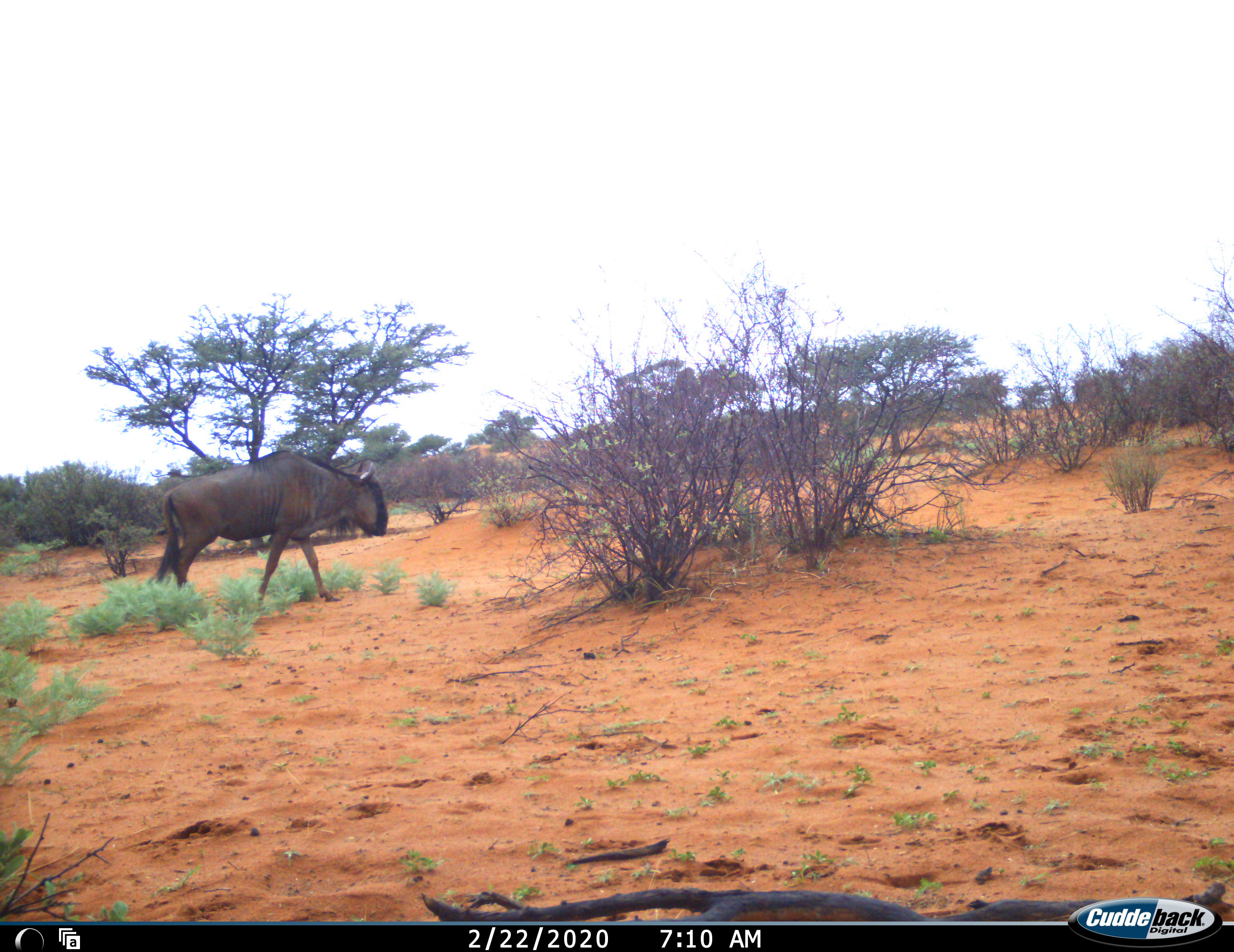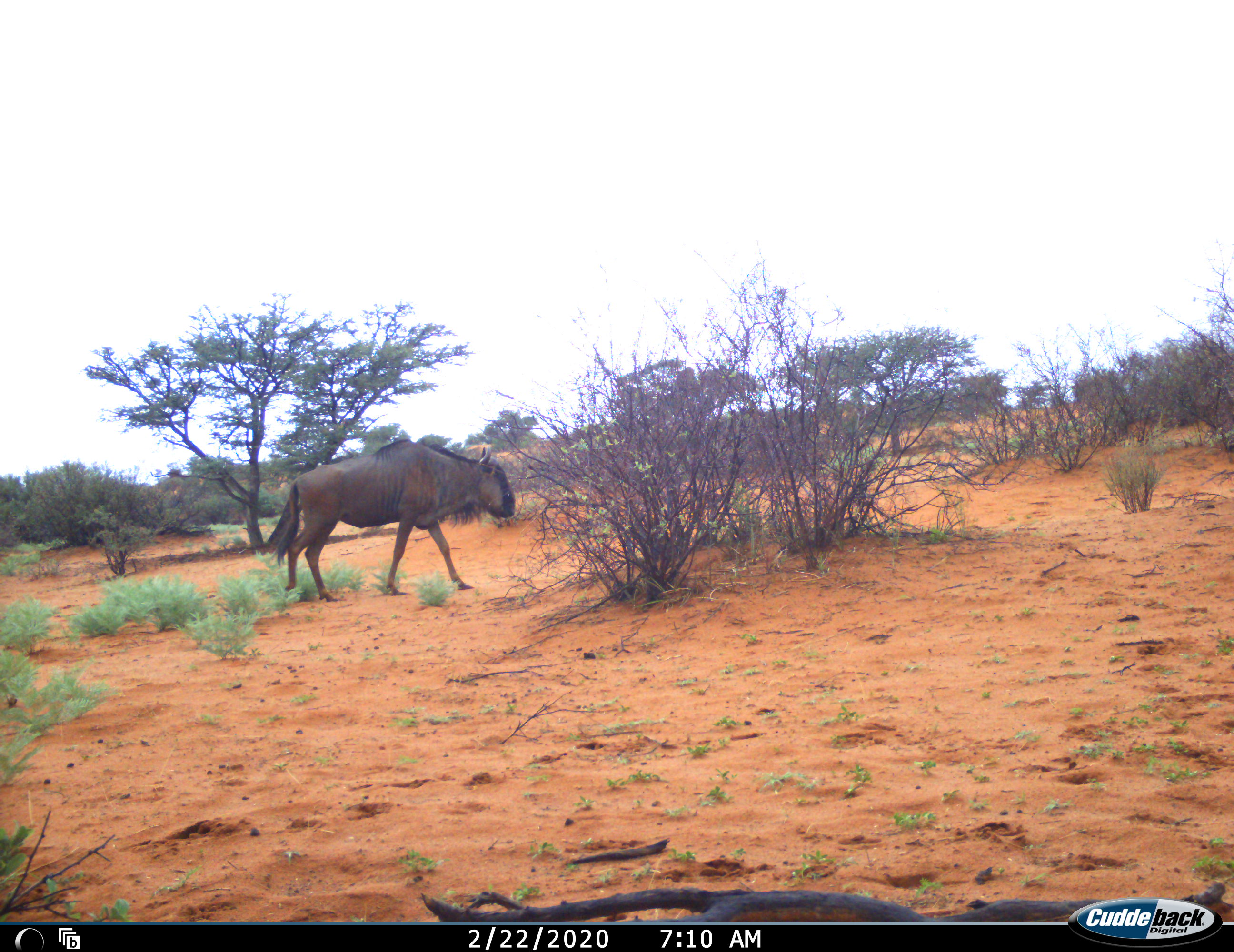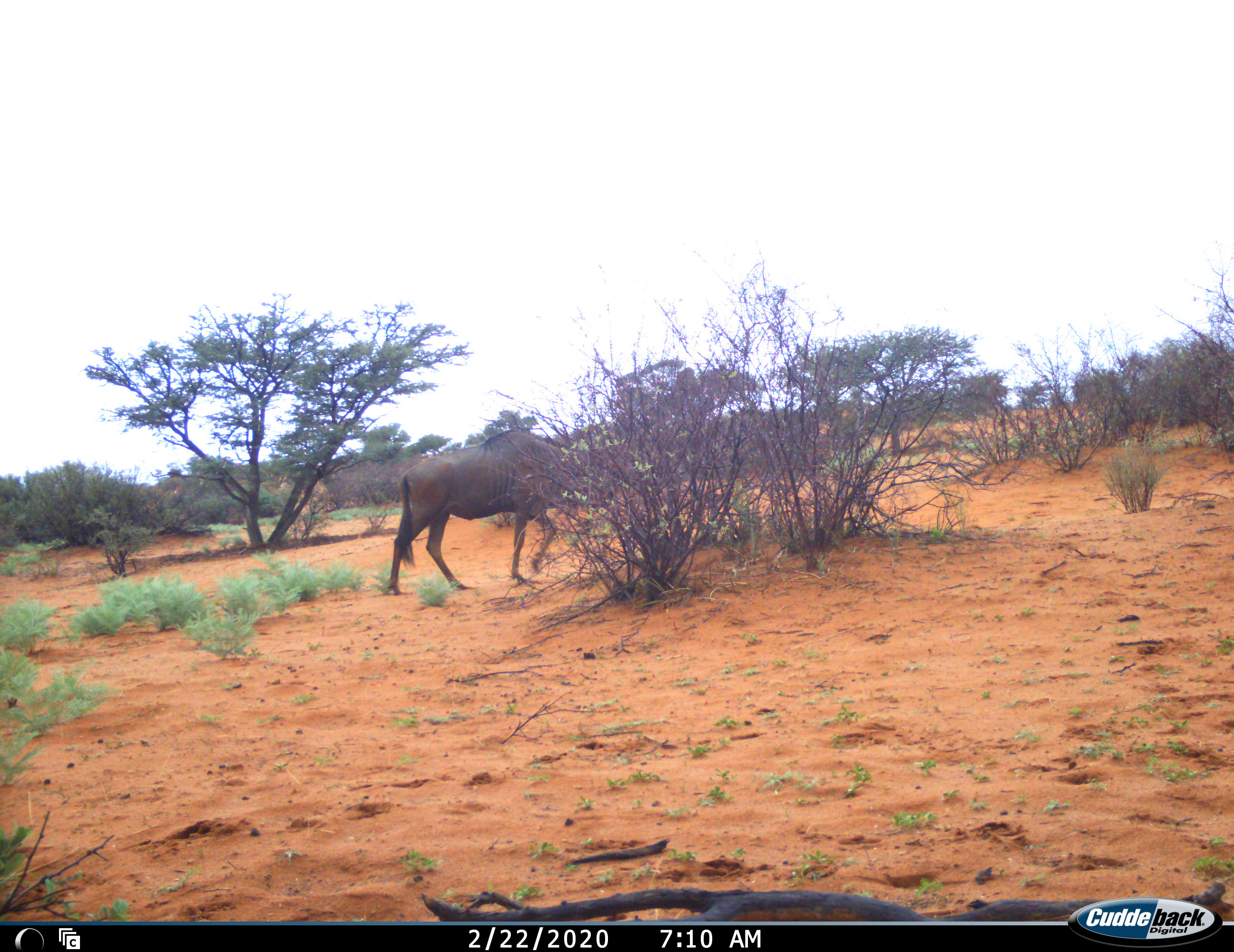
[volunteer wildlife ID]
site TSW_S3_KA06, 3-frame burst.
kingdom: Animalia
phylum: Chordata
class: Mammalia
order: Artiodactyla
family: Bovidae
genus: Connochaetes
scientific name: Connochaetes taurinus taurinus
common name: blue wildebeest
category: wildebeestblue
Wildebeestblue (blue wildebeest) (Connochaetes taurinus taurinus), count 1. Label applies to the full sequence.